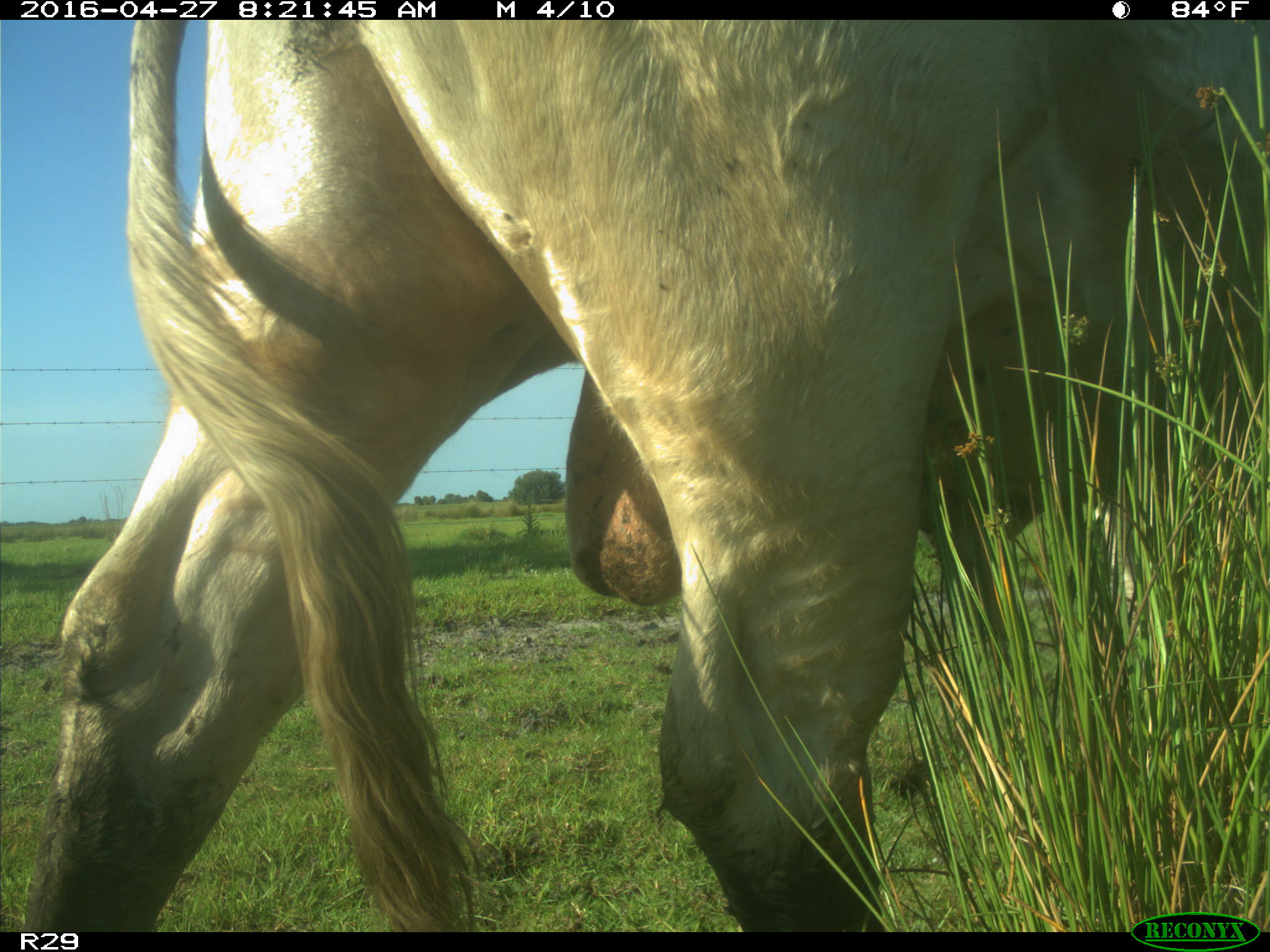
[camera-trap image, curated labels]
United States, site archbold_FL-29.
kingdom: Animalia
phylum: Chordata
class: Mammalia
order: Artiodactyla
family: Bovidae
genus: Bos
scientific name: Bos taurus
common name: domestic cow